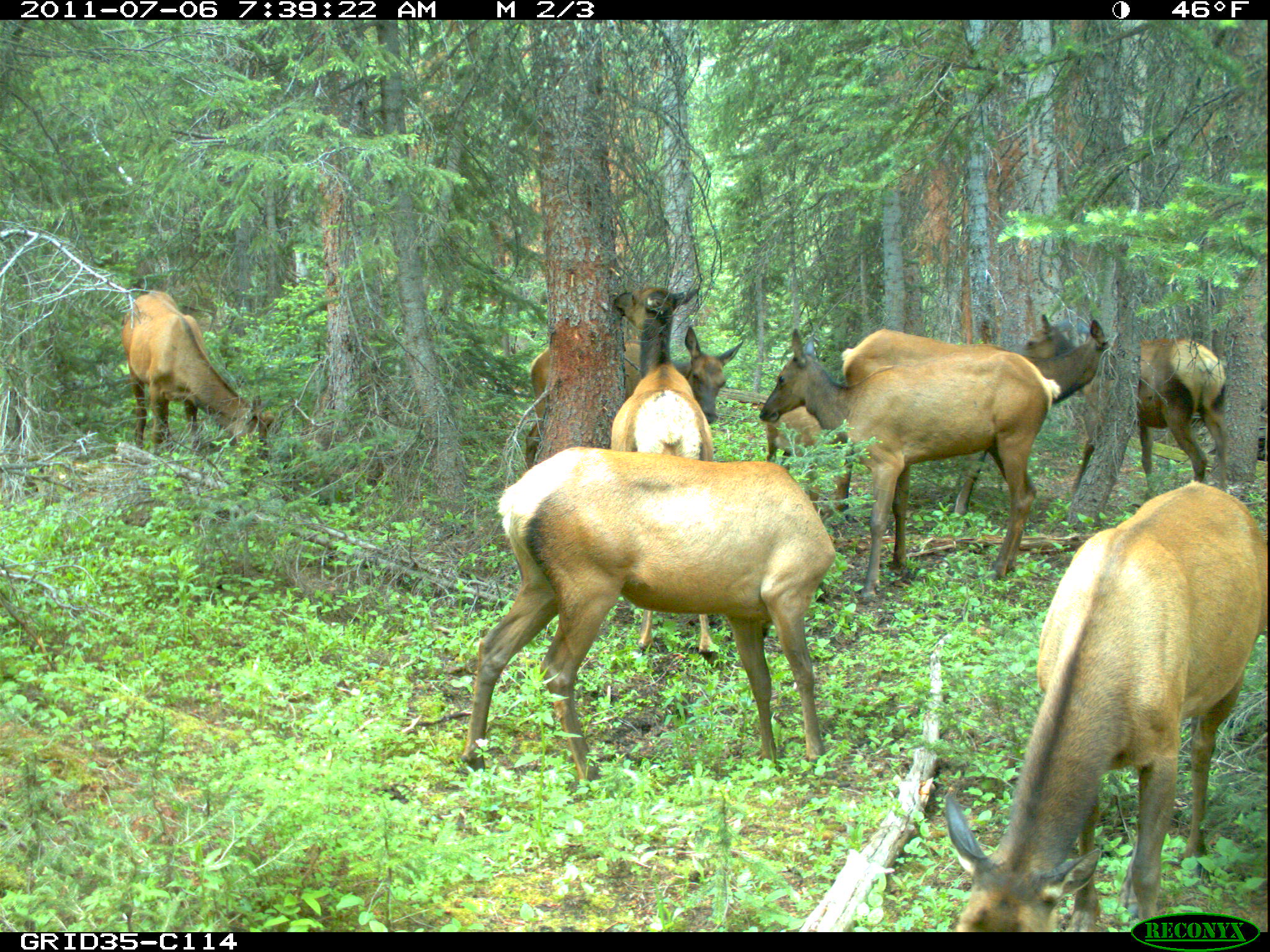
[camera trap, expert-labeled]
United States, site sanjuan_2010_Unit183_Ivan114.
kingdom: Animalia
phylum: Chordata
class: Mammalia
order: Artiodactyla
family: Cervidae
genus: Cervus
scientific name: Cervus elaphus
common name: red deer